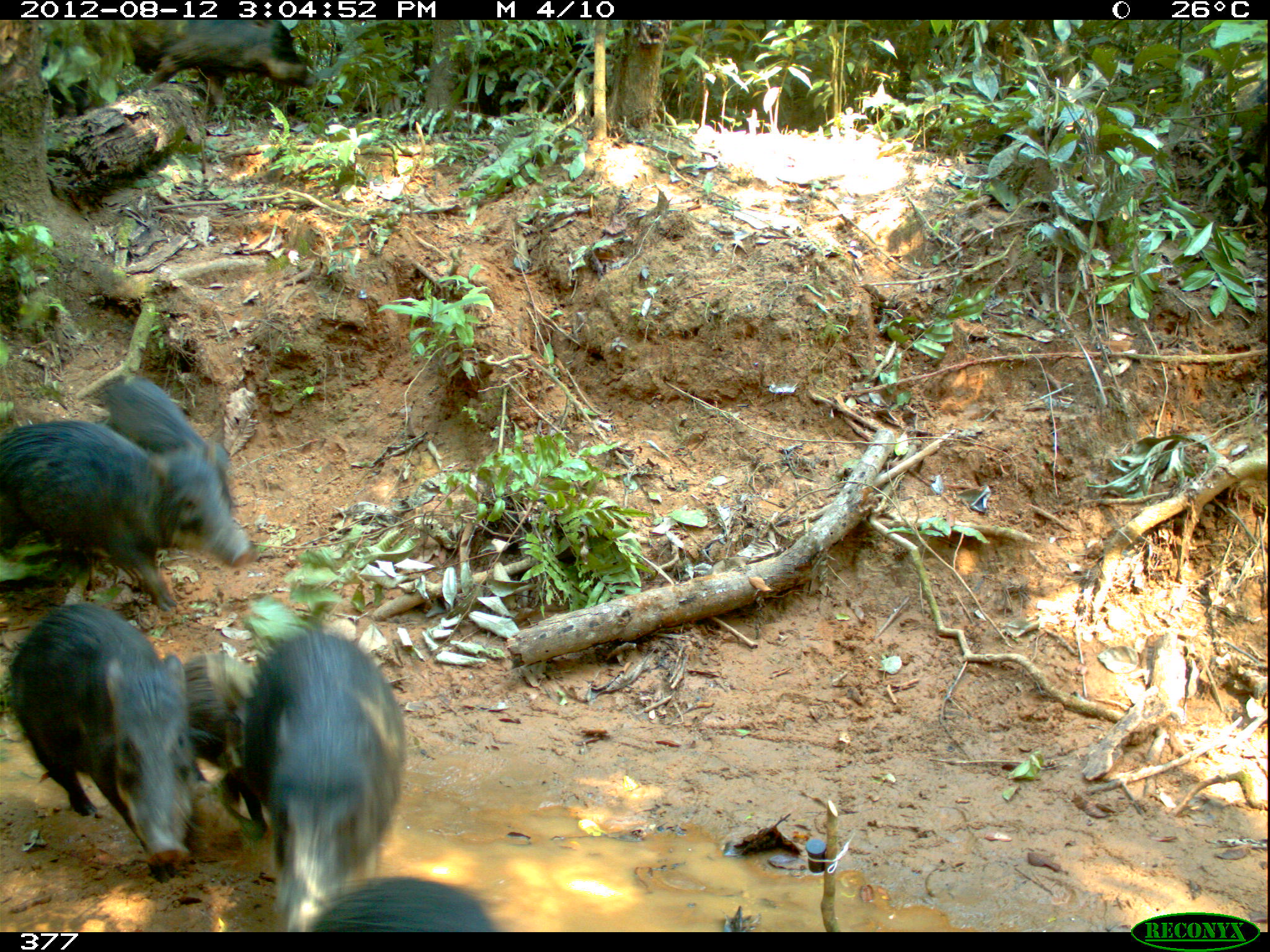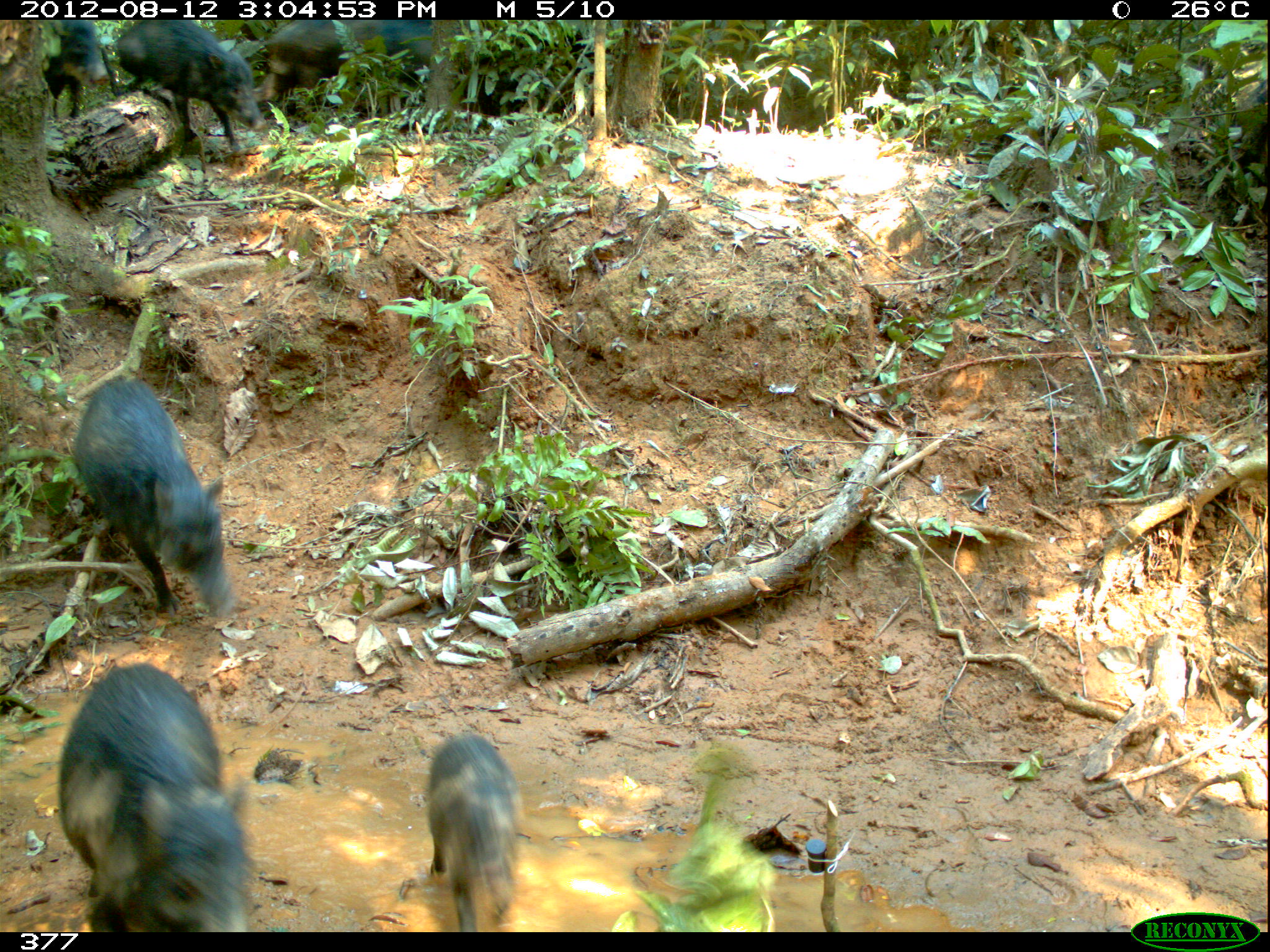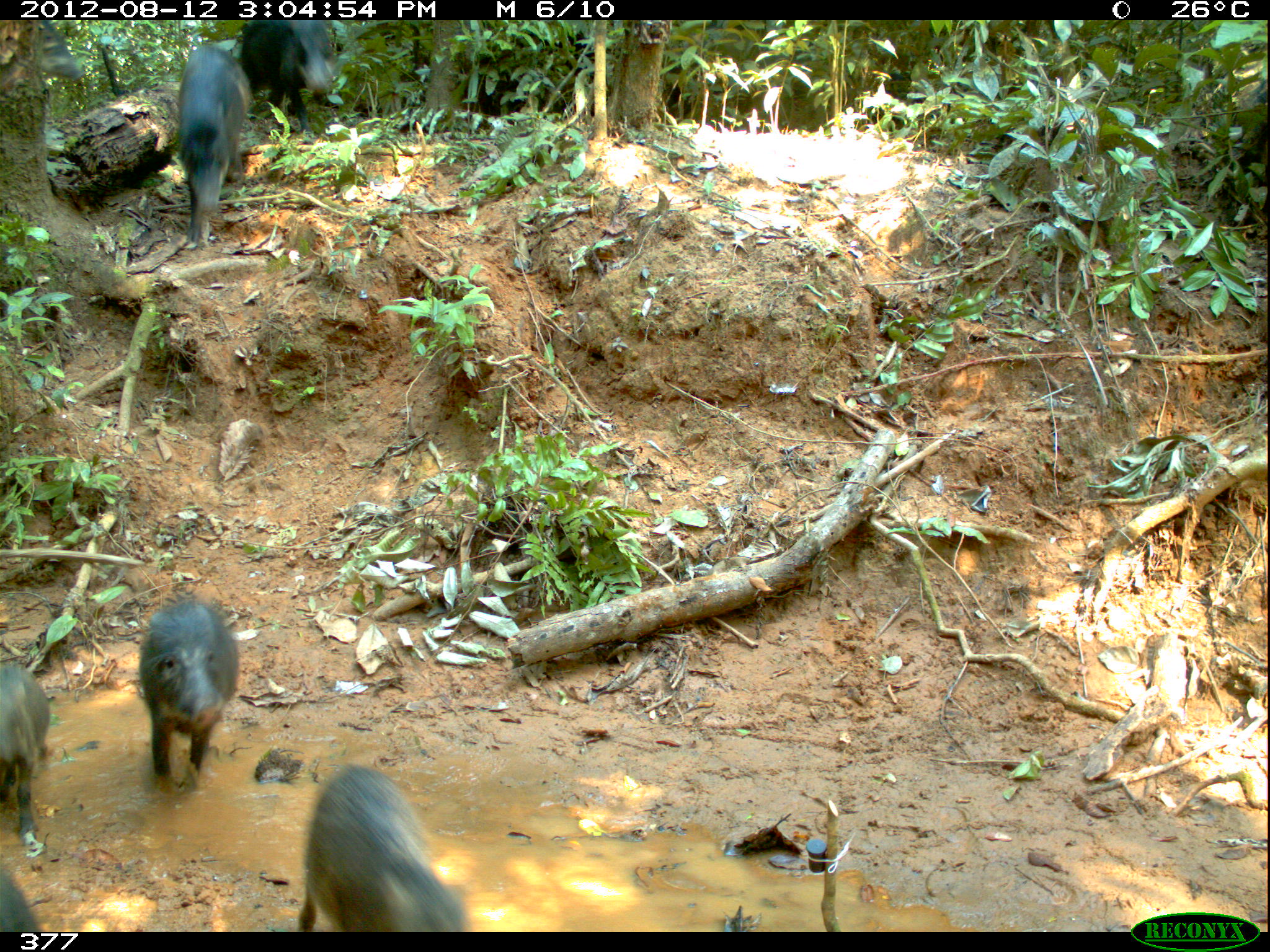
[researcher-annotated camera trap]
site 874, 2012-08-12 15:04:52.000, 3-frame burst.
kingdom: Animalia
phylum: Chordata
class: Mammalia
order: Artiodactyla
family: Tayassuidae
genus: Tayassu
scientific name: Tayassu pecari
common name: white-lipped peccary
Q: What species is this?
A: Tayassu pecari (white-lipped peccary).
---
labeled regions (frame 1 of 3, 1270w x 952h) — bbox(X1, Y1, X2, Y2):
tayassu pecari: bbox(221, 631, 407, 933); bbox(6, 602, 196, 885); bbox(0, 421, 179, 604); bbox(107, 377, 251, 569); bbox(182, 652, 261, 805); bbox(304, 874, 498, 933)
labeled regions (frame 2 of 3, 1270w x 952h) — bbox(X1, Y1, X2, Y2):
tayassu pecari: bbox(58, 662, 255, 932); bbox(68, 376, 238, 625); bbox(115, 20, 266, 152); bbox(425, 729, 523, 932); bbox(263, 20, 432, 115); bbox(40, 20, 107, 119)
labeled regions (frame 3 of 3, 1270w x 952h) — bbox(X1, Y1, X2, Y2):
tayassu pecari: bbox(299, 768, 469, 931); bbox(139, 600, 239, 794); bbox(176, 47, 250, 242); bbox(240, 20, 332, 138); bbox(0, 663, 51, 833); bbox(38, 20, 85, 82); bbox(0, 865, 41, 932)